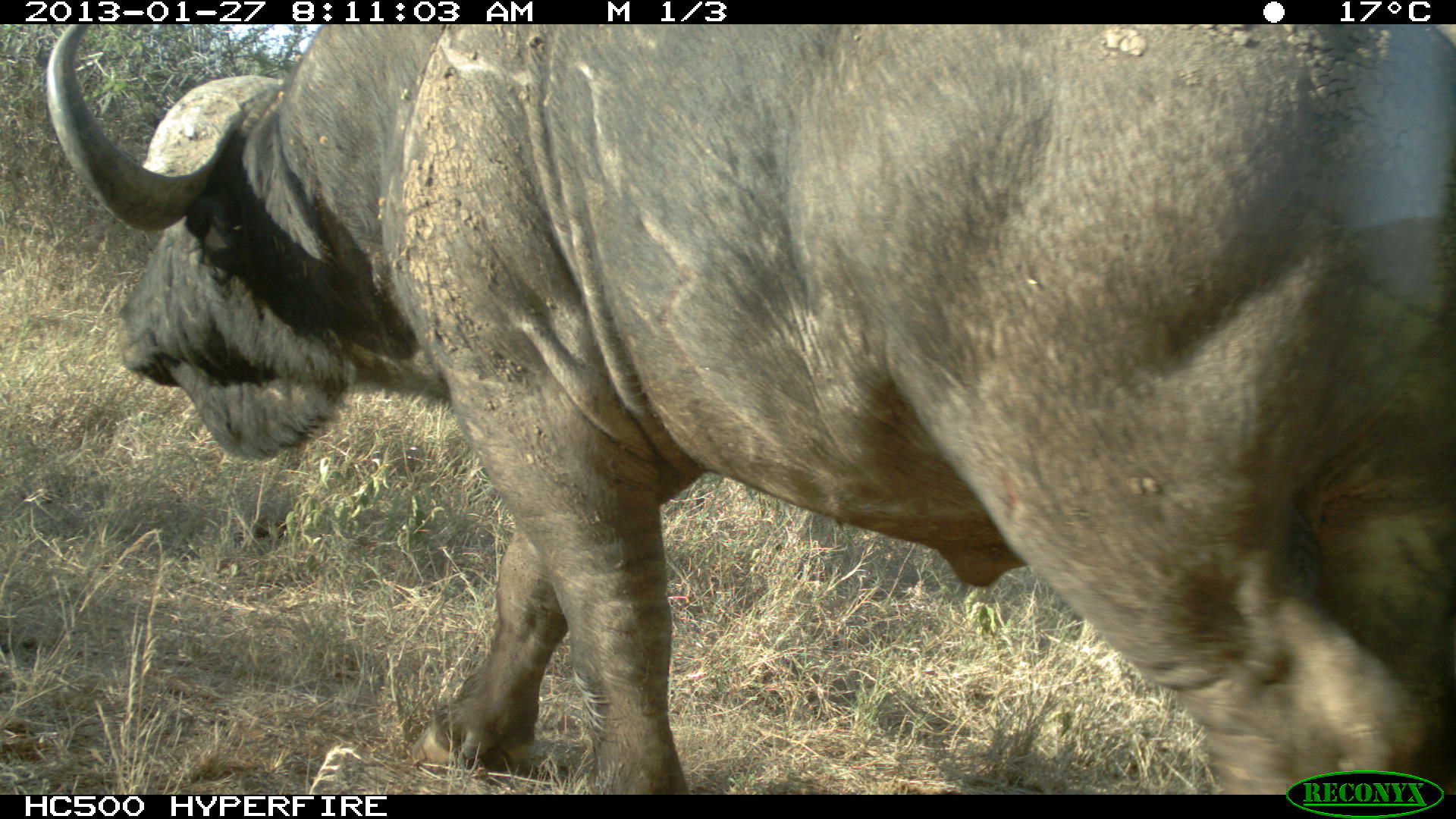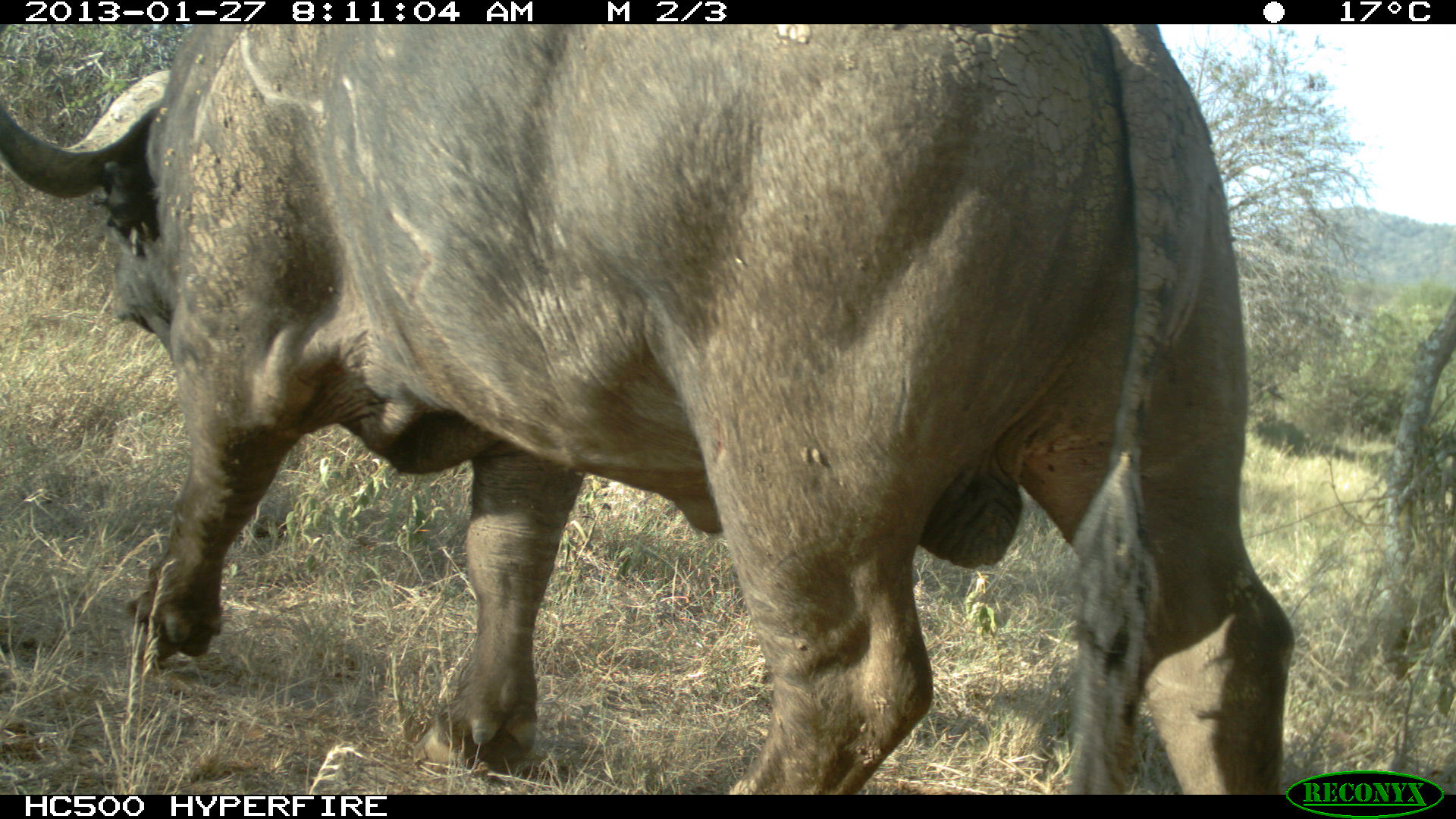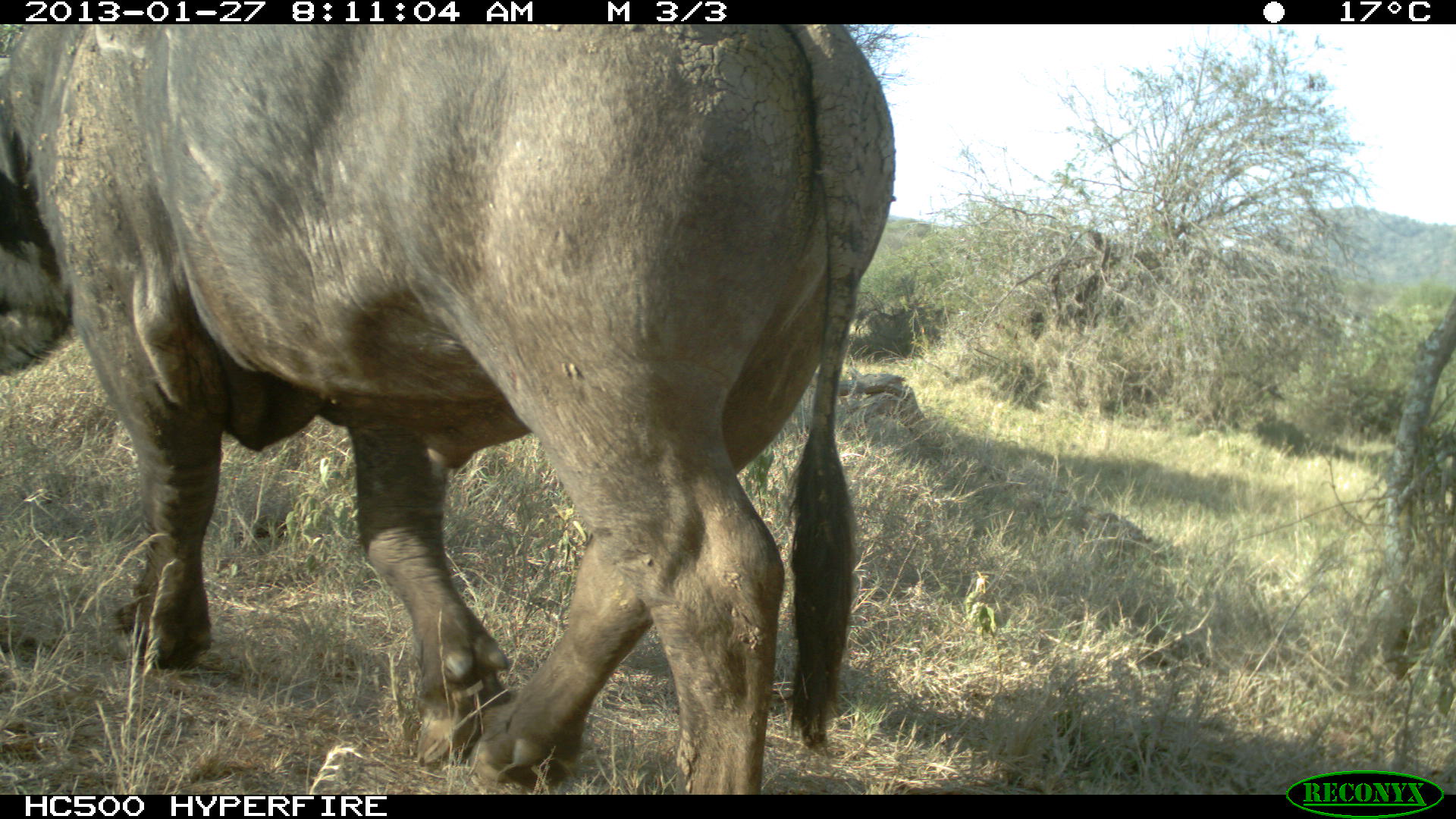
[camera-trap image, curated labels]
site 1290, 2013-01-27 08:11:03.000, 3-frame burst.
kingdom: Animalia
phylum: Chordata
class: Mammalia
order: Artiodactyla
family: Bovidae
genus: Syncerus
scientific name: Syncerus caffer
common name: african buffalo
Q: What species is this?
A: Syncerus caffer (african buffalo).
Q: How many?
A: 1.